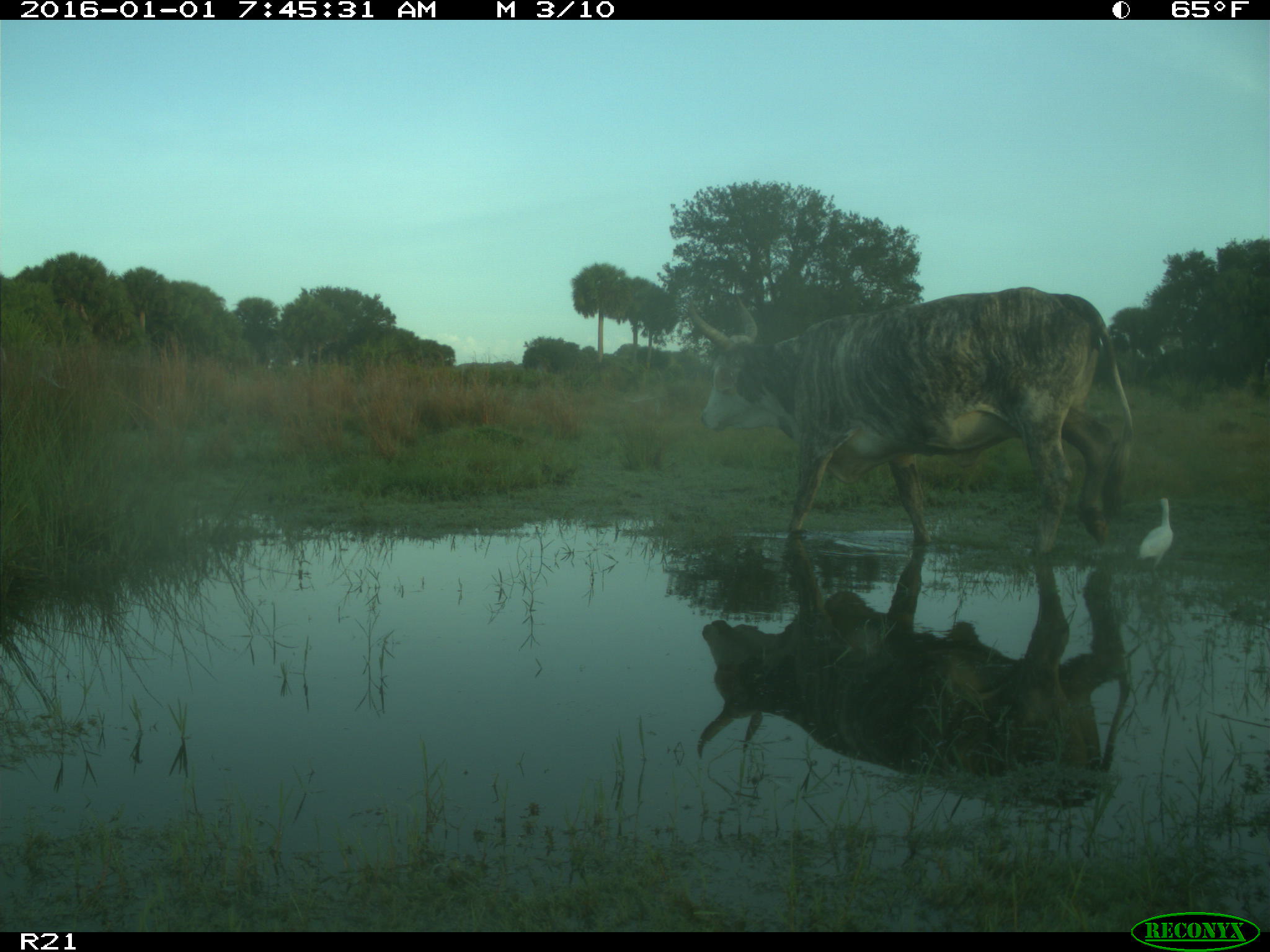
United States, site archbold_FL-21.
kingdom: Animalia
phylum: Chordata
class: Mammalia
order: Artiodactyla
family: Bovidae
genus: Bos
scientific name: Bos taurus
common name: domestic cow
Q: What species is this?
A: Bos taurus (domestic cow).